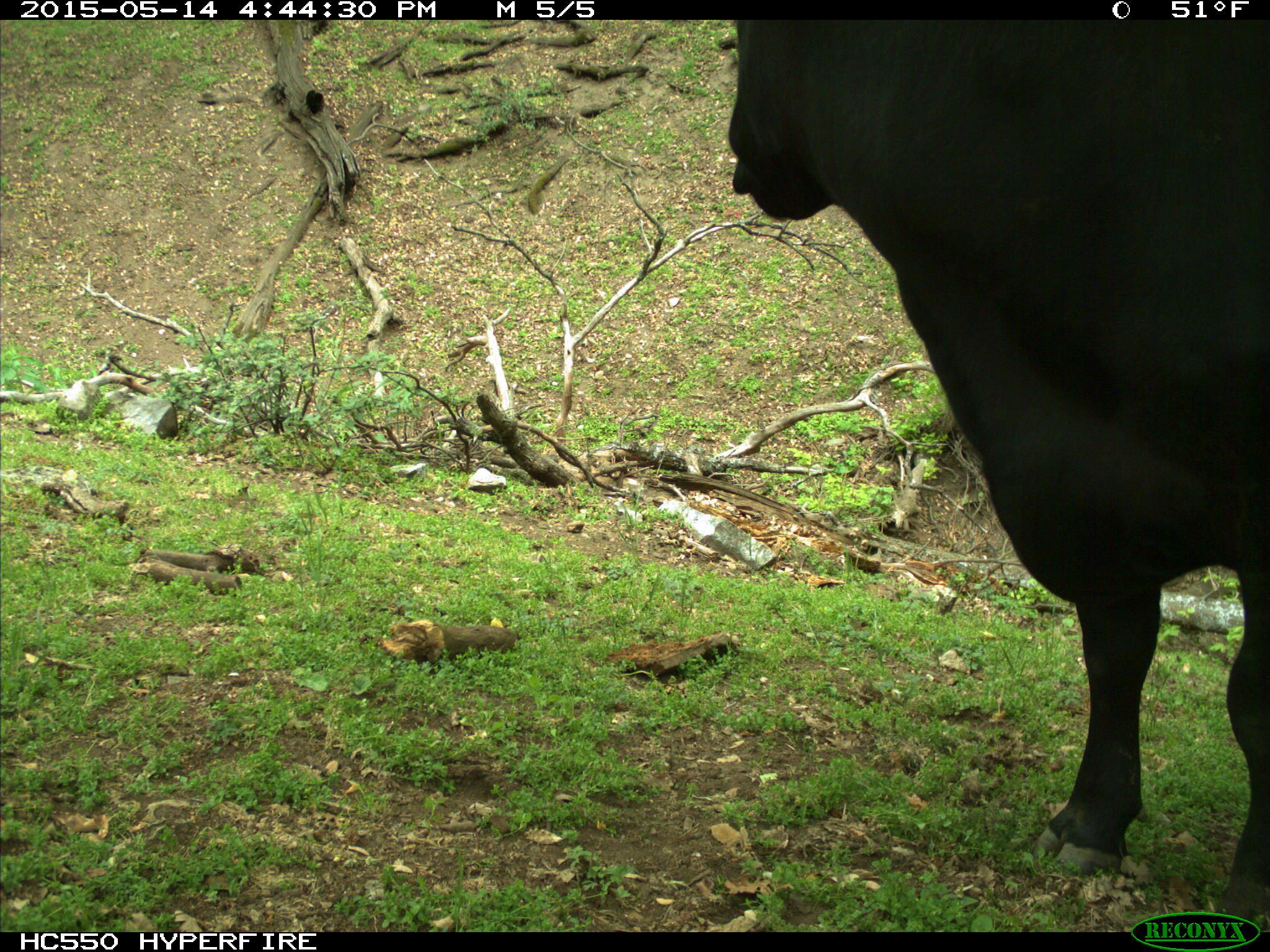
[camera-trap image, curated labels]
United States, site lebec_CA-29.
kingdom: Animalia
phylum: Chordata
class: Mammalia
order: Artiodactyla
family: Bovidae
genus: Bos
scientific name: Bos taurus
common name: domestic cow